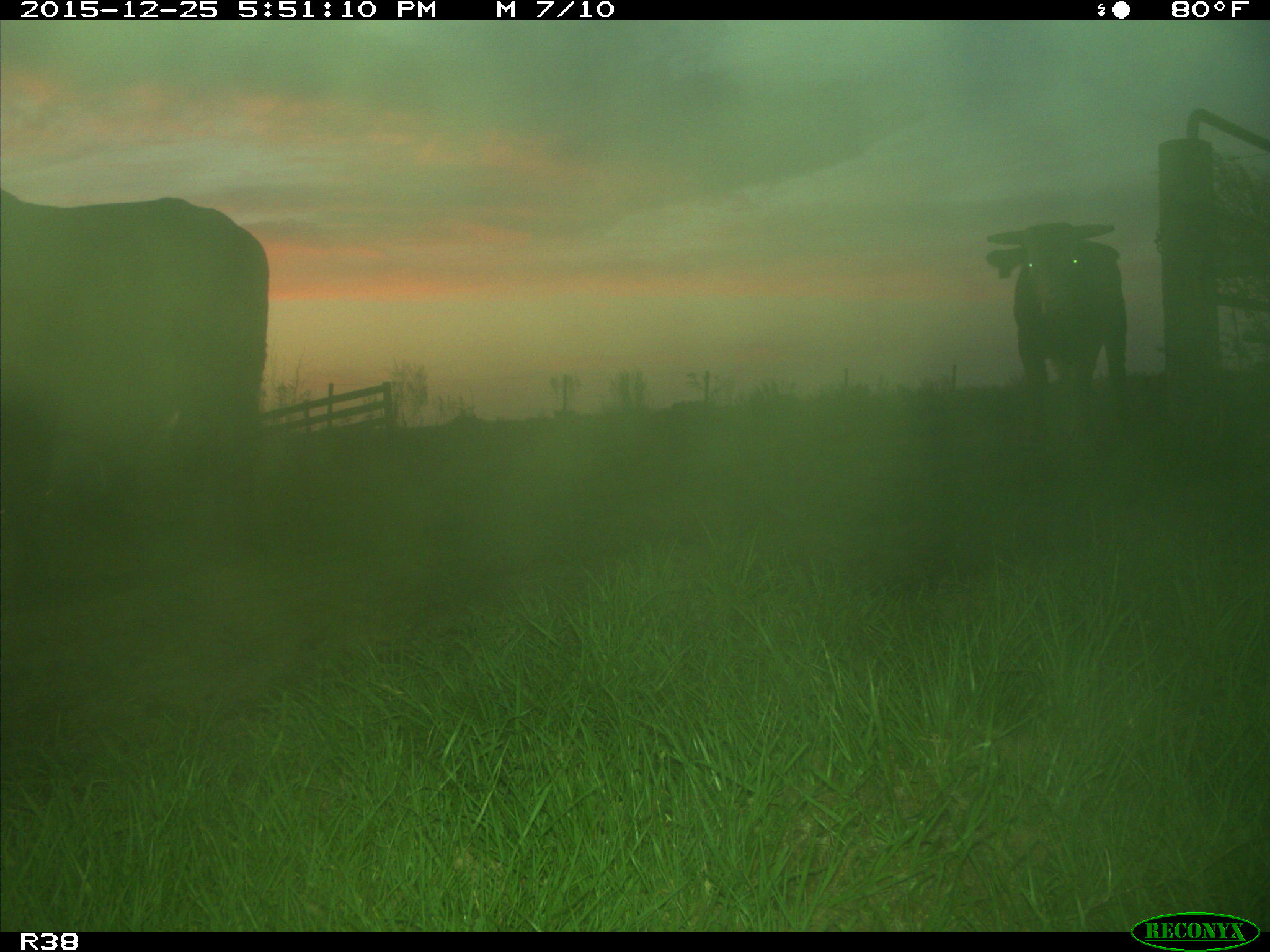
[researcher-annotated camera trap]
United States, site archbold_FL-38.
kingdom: Animalia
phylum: Chordata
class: Mammalia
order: Artiodactyla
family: Bovidae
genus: Bos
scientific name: Bos taurus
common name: domestic cow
Bos taurus (domestic cow).